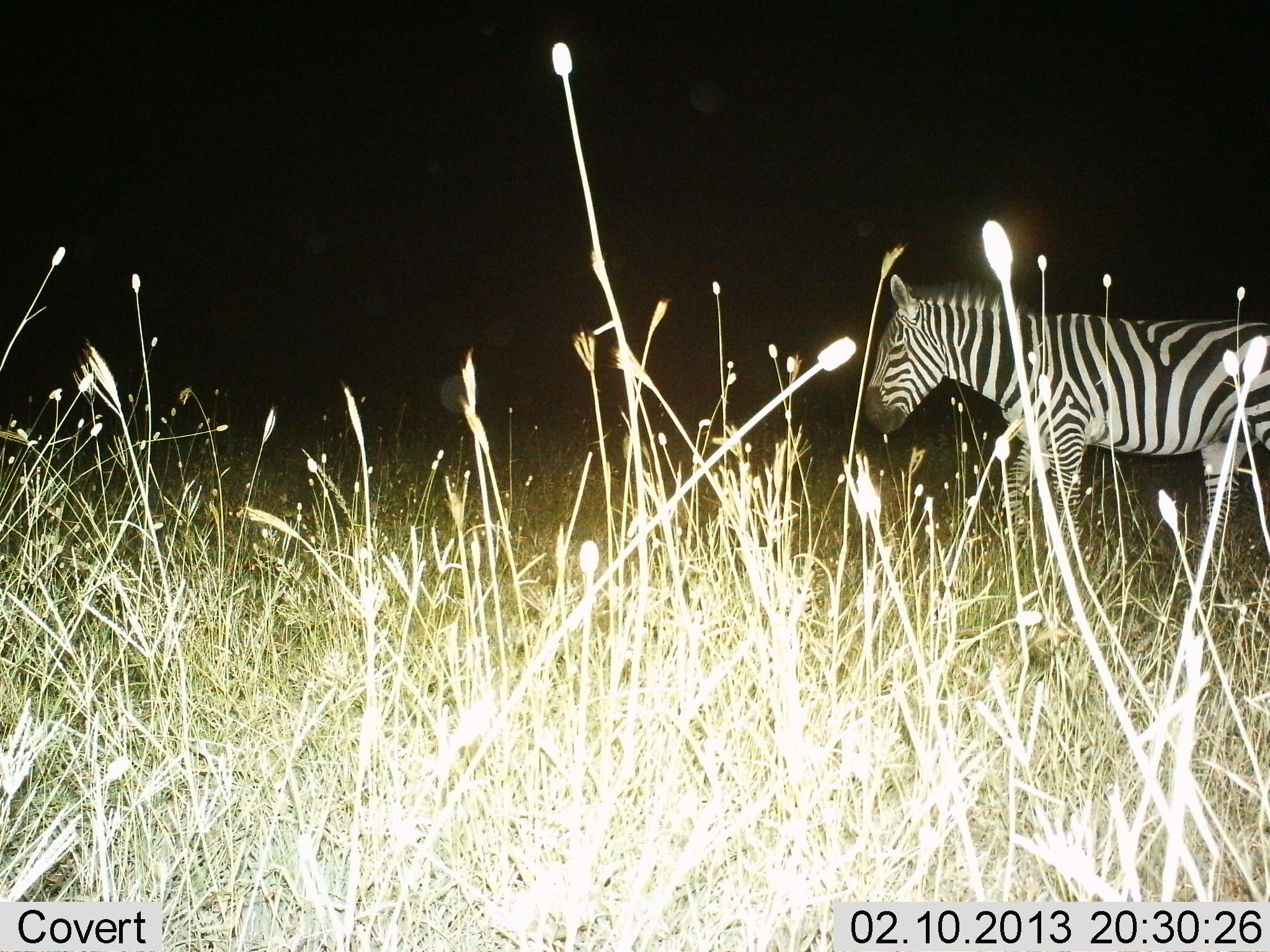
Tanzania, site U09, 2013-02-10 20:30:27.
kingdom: Animalia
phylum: Chordata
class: Mammalia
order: Perissodactyla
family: Equidae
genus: Equus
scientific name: Equus quagga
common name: plains zebra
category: zebra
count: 1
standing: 71%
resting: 5%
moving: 33%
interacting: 0%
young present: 5%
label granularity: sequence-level